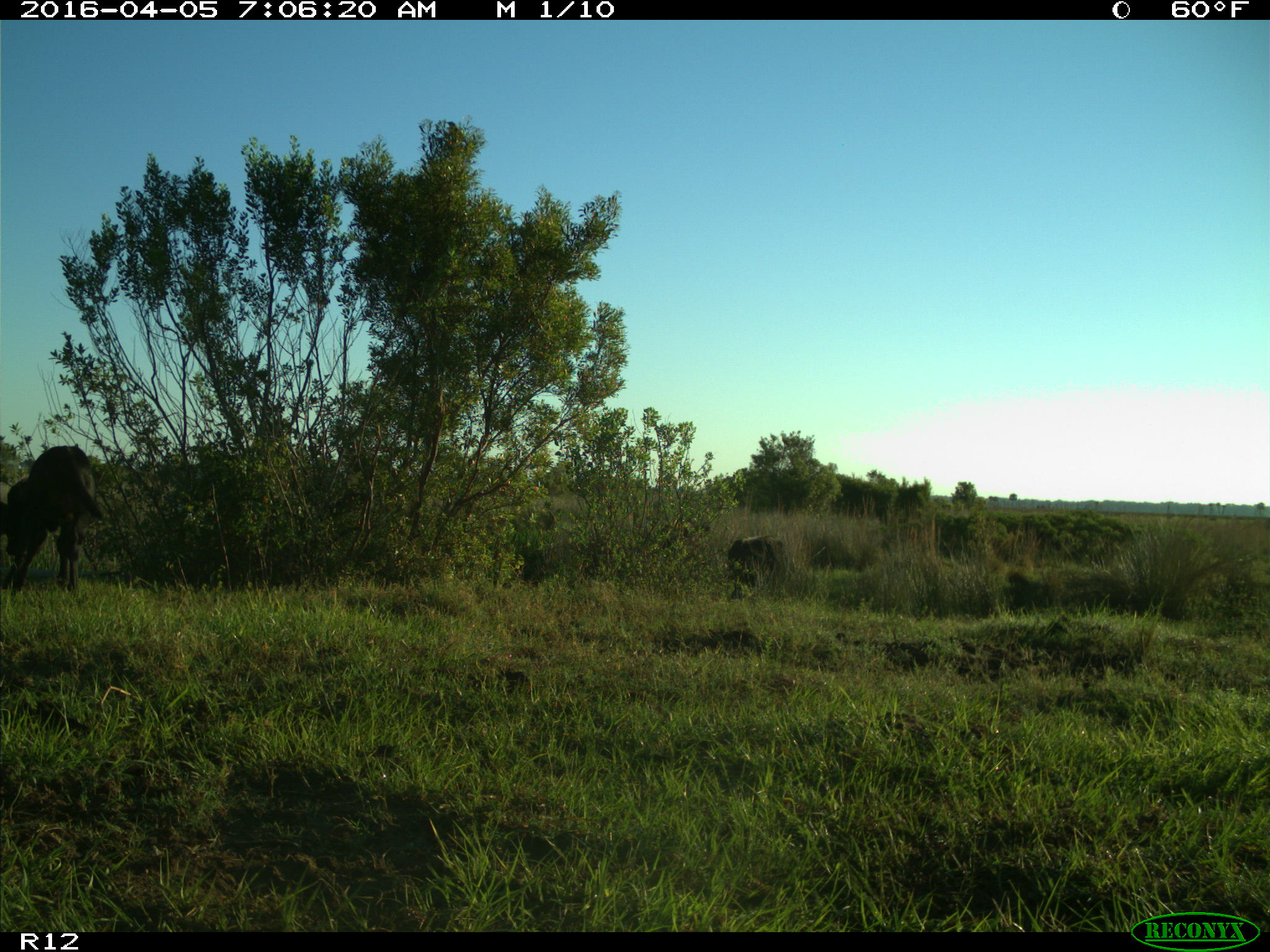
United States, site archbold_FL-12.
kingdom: Animalia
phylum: Chordata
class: Mammalia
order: Artiodactyla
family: Bovidae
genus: Bos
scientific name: Bos taurus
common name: domestic cow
Bos taurus (domestic cow).